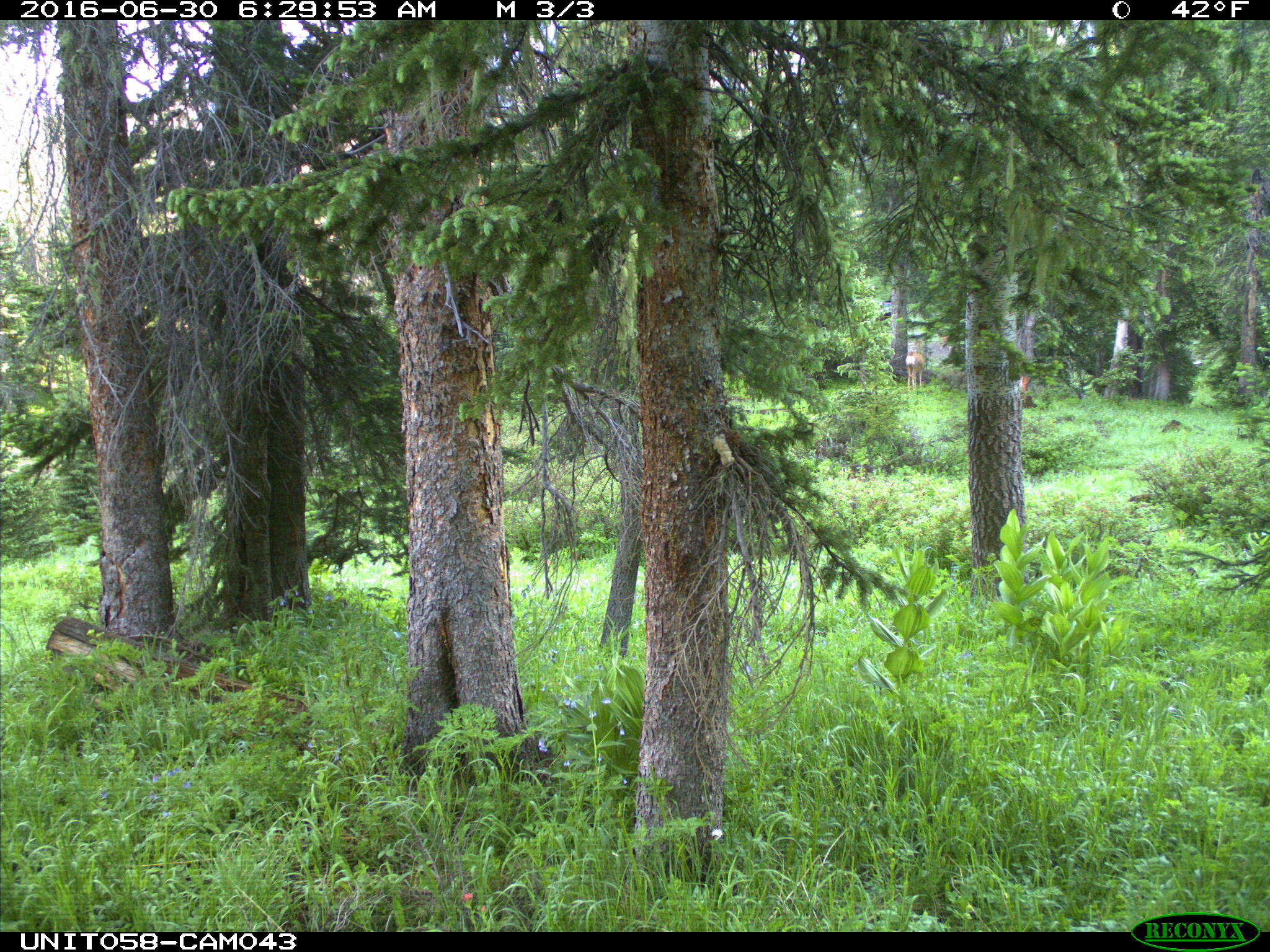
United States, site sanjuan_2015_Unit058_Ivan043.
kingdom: Animalia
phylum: Chordata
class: Mammalia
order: Artiodactyla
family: Cervidae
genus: Odocoileus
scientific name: Odocoileus hemionus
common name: mule deer